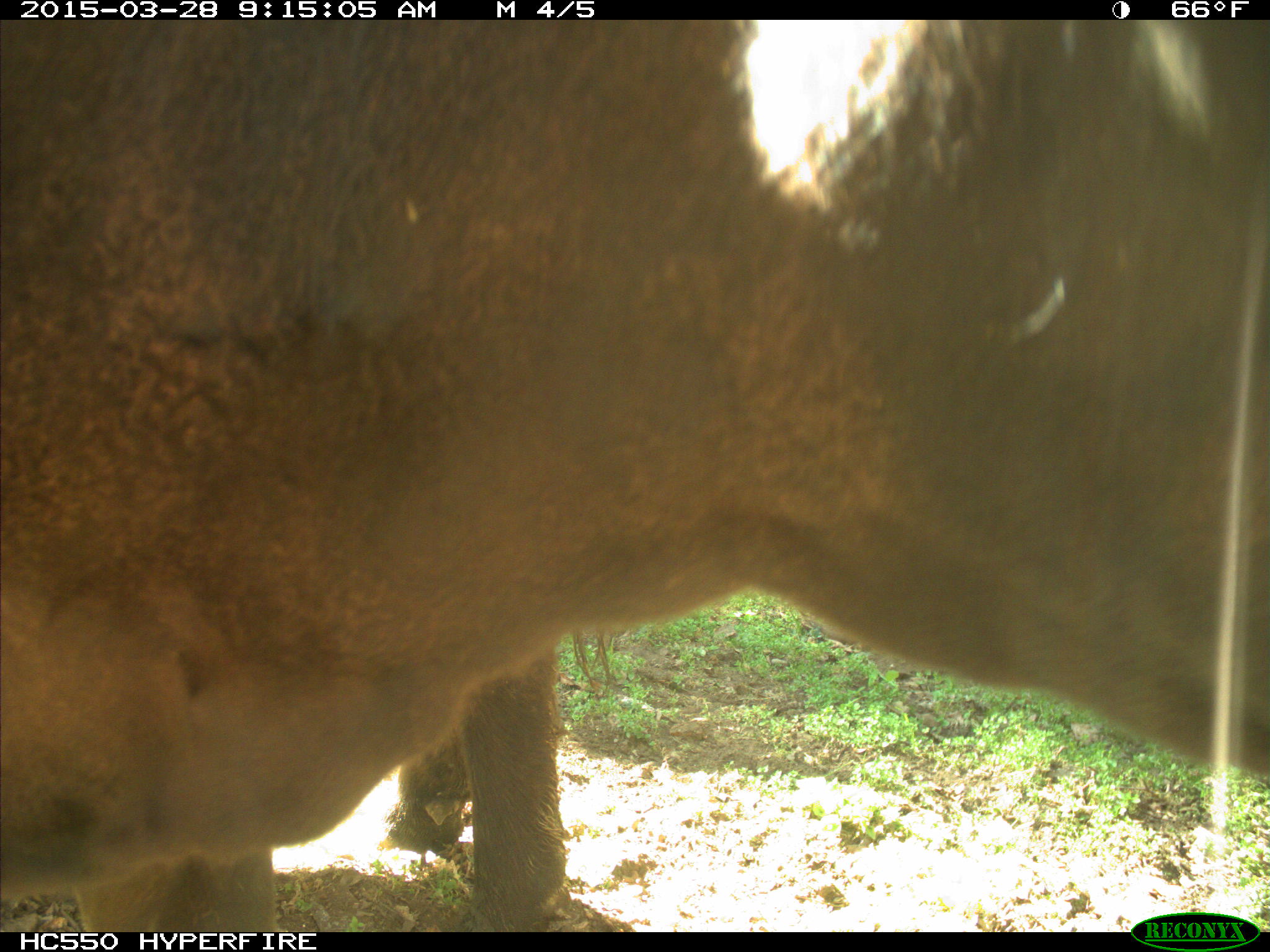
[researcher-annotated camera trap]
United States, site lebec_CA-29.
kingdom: Animalia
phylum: Chordata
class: Mammalia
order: Artiodactyla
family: Bovidae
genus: Bos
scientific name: Bos taurus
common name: domestic cow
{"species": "Bos taurus (domestic cow)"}